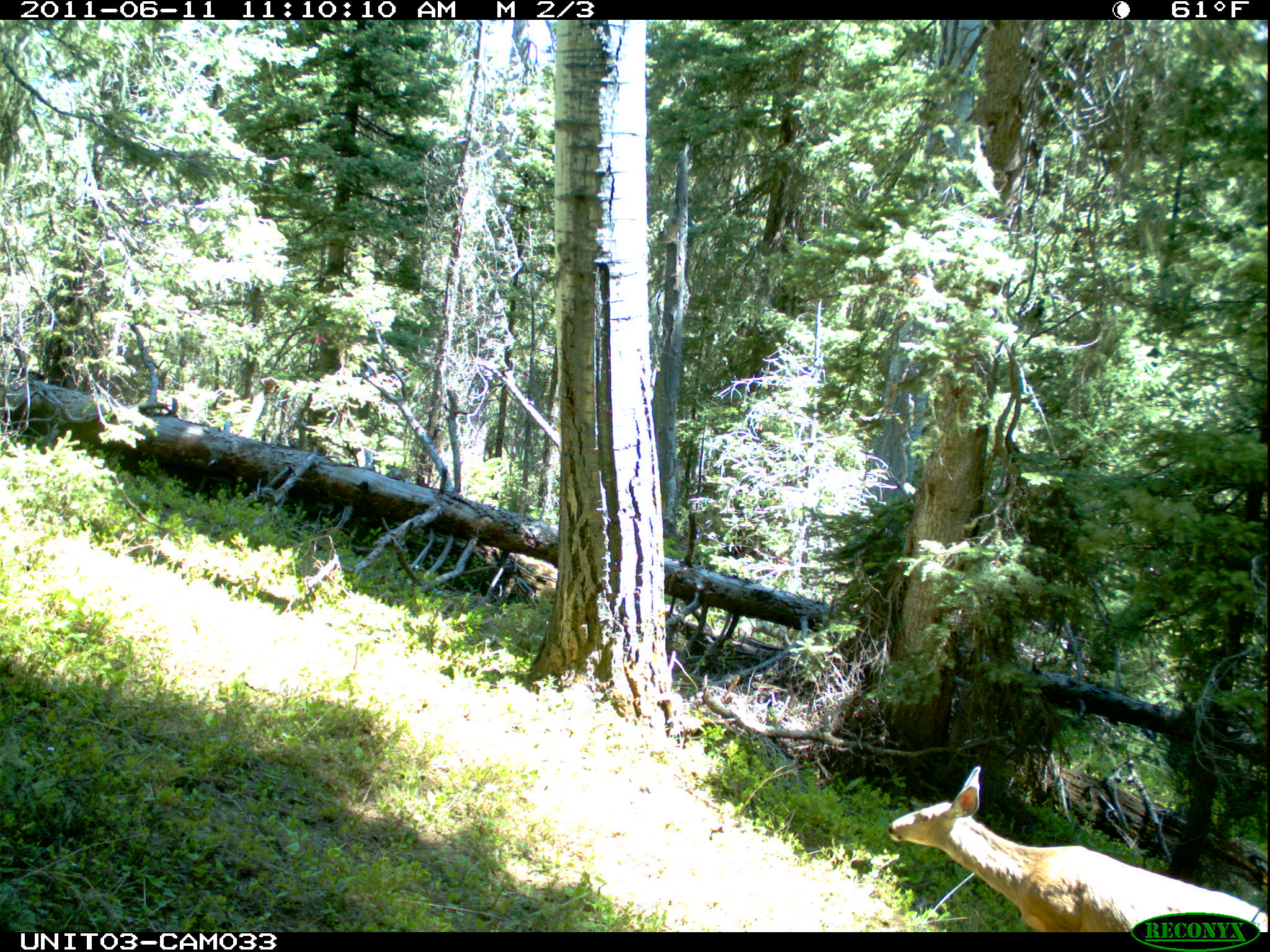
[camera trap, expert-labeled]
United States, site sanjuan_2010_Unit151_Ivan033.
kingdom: Animalia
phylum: Chordata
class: Mammalia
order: Artiodactyla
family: Cervidae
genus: Odocoileus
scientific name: Odocoileus hemionus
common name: mule deer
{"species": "Odocoileus hemionus (mule deer)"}